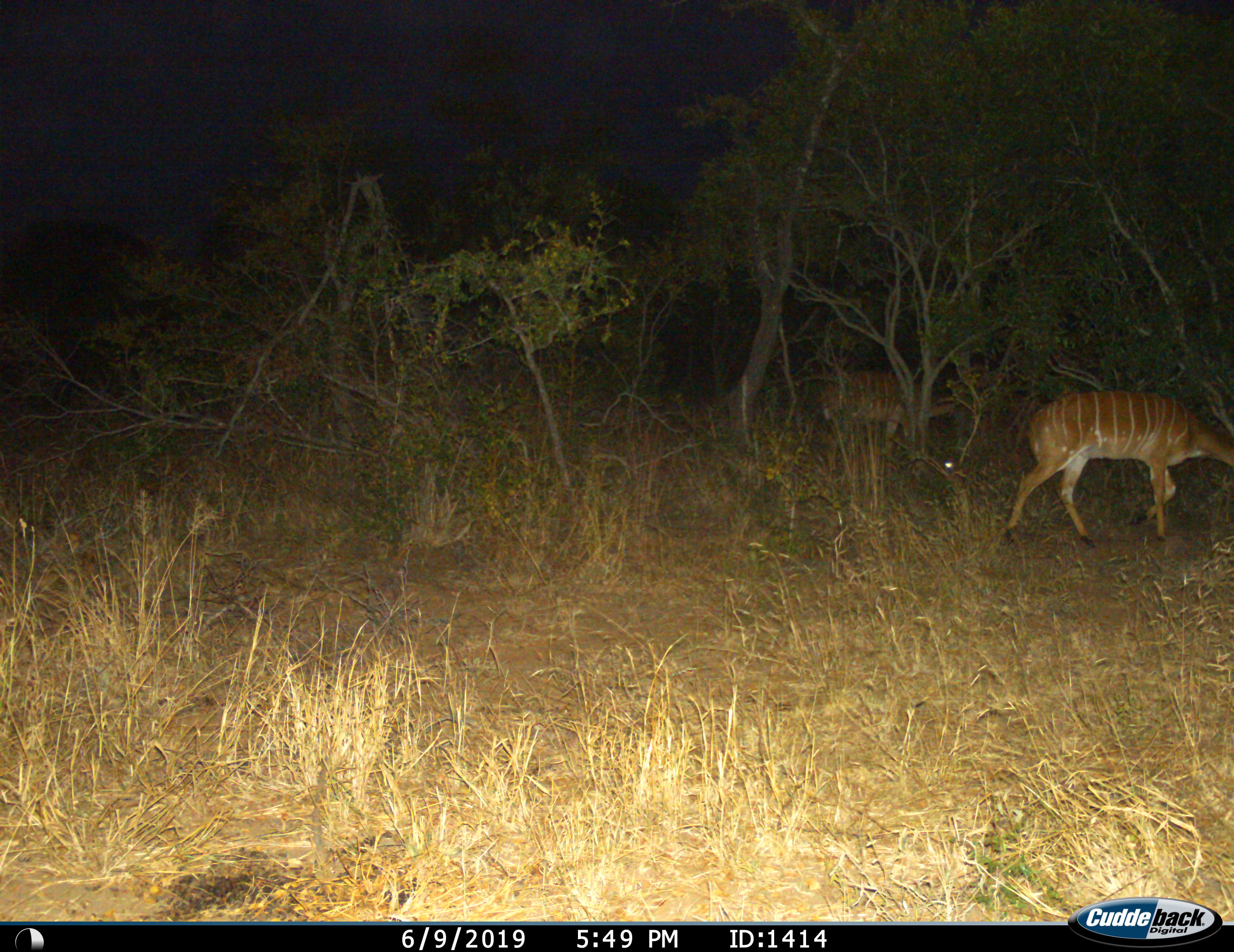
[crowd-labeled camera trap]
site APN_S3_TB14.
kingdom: Animalia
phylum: Chordata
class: Mammalia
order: Artiodactyla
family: Bovidae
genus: Tragelaphus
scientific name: Tragelaphus angasii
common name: nyala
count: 2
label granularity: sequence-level